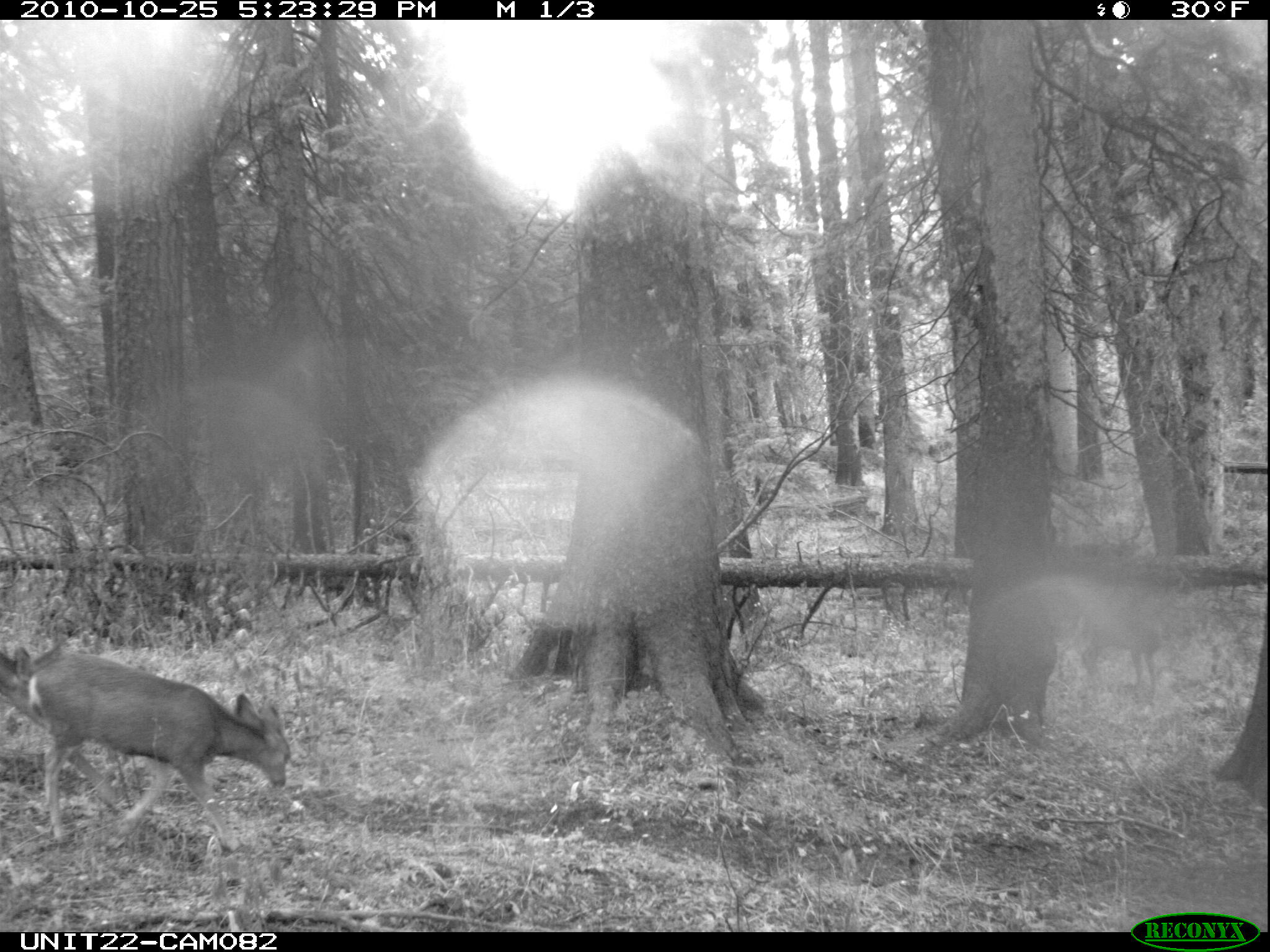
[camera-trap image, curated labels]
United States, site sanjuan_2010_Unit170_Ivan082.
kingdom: Animalia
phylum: Chordata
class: Mammalia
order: Artiodactyla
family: Cervidae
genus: Odocoileus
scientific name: Odocoileus hemionus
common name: mule deer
Odocoileus hemionus (mule deer).